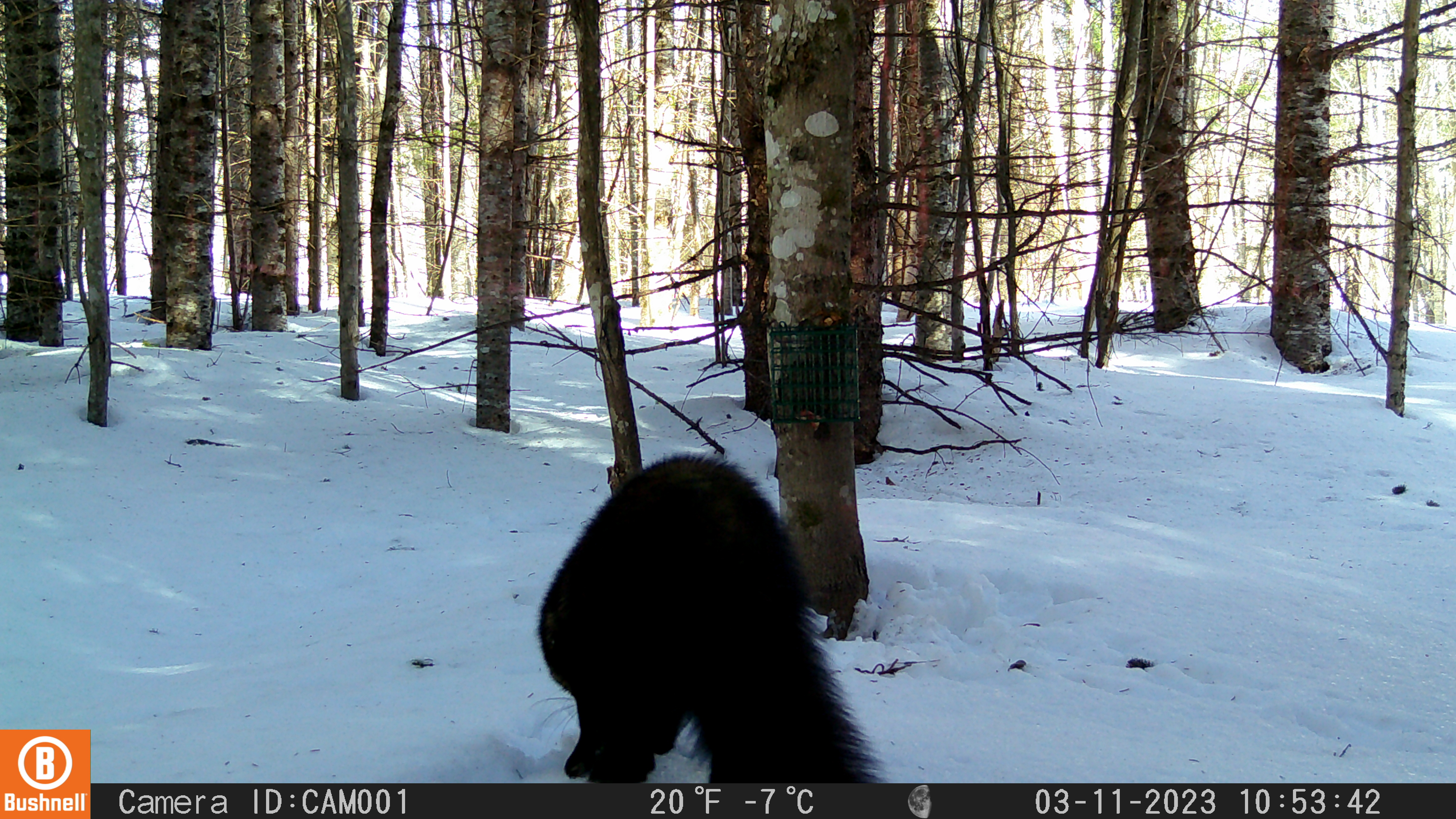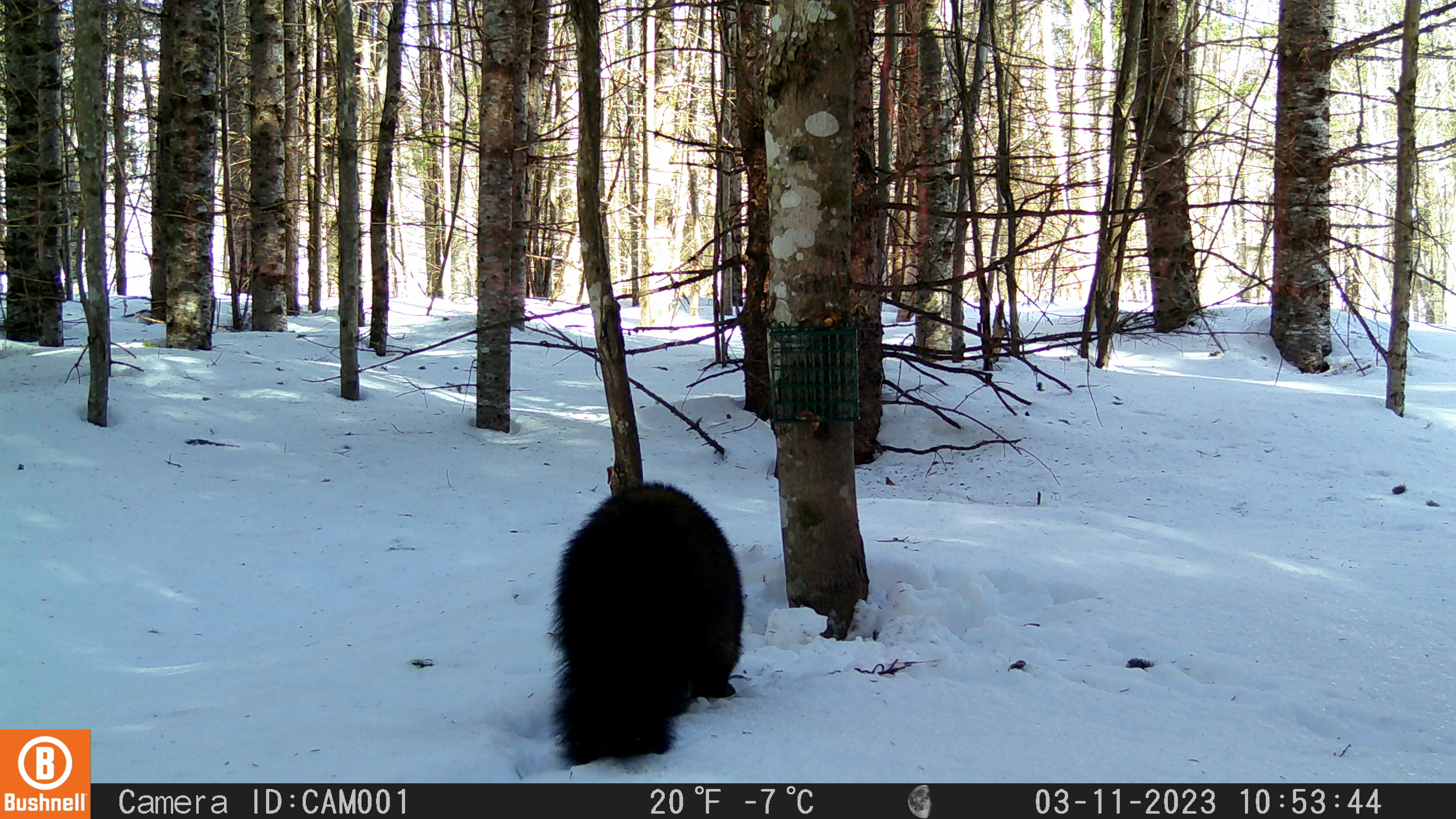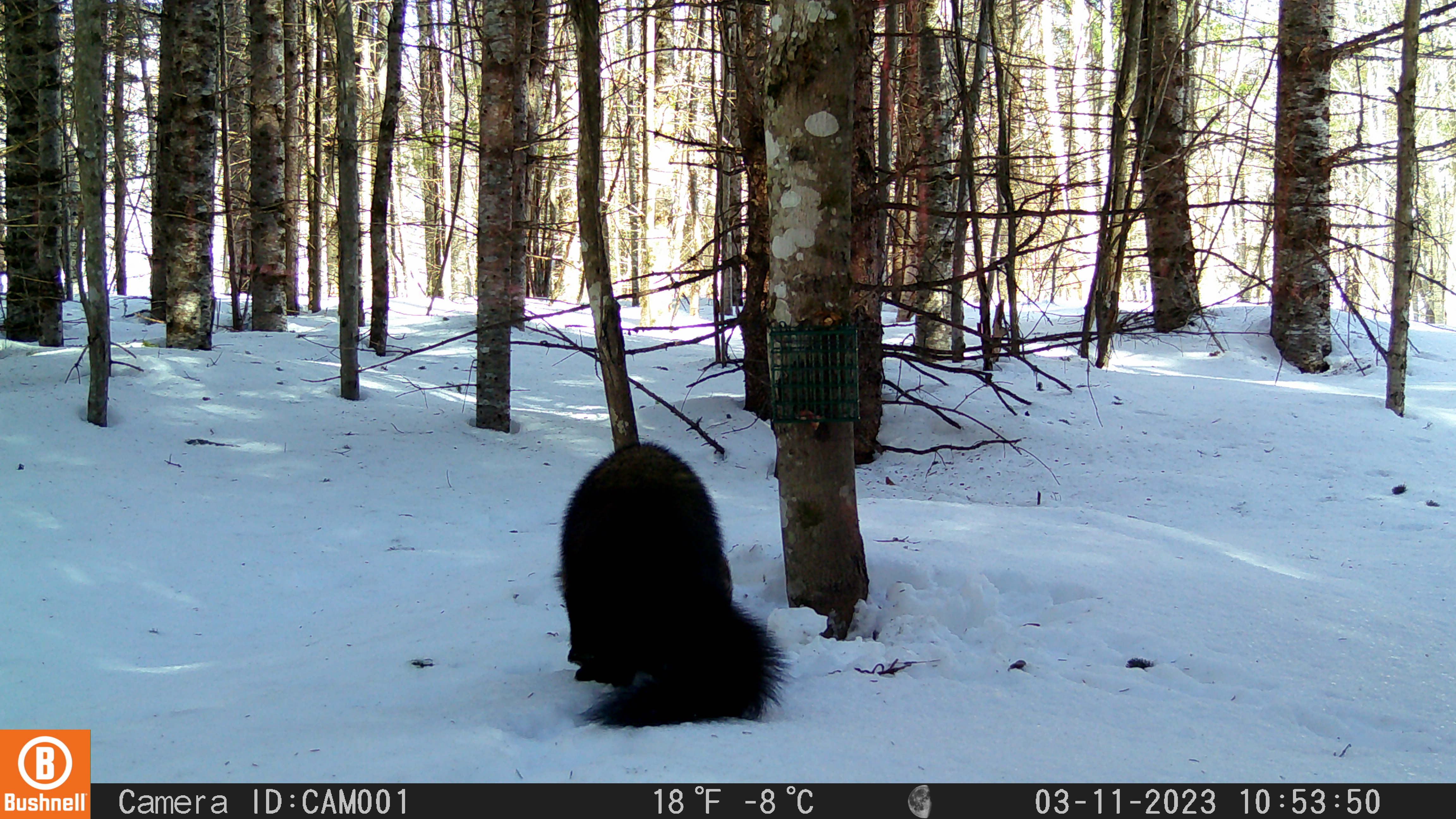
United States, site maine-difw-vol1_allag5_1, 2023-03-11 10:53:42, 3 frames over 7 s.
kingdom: Animalia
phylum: Chordata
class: Mammalia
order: Carnivora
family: Mustelidae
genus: Pekania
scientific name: Pekania pennanti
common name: fisher